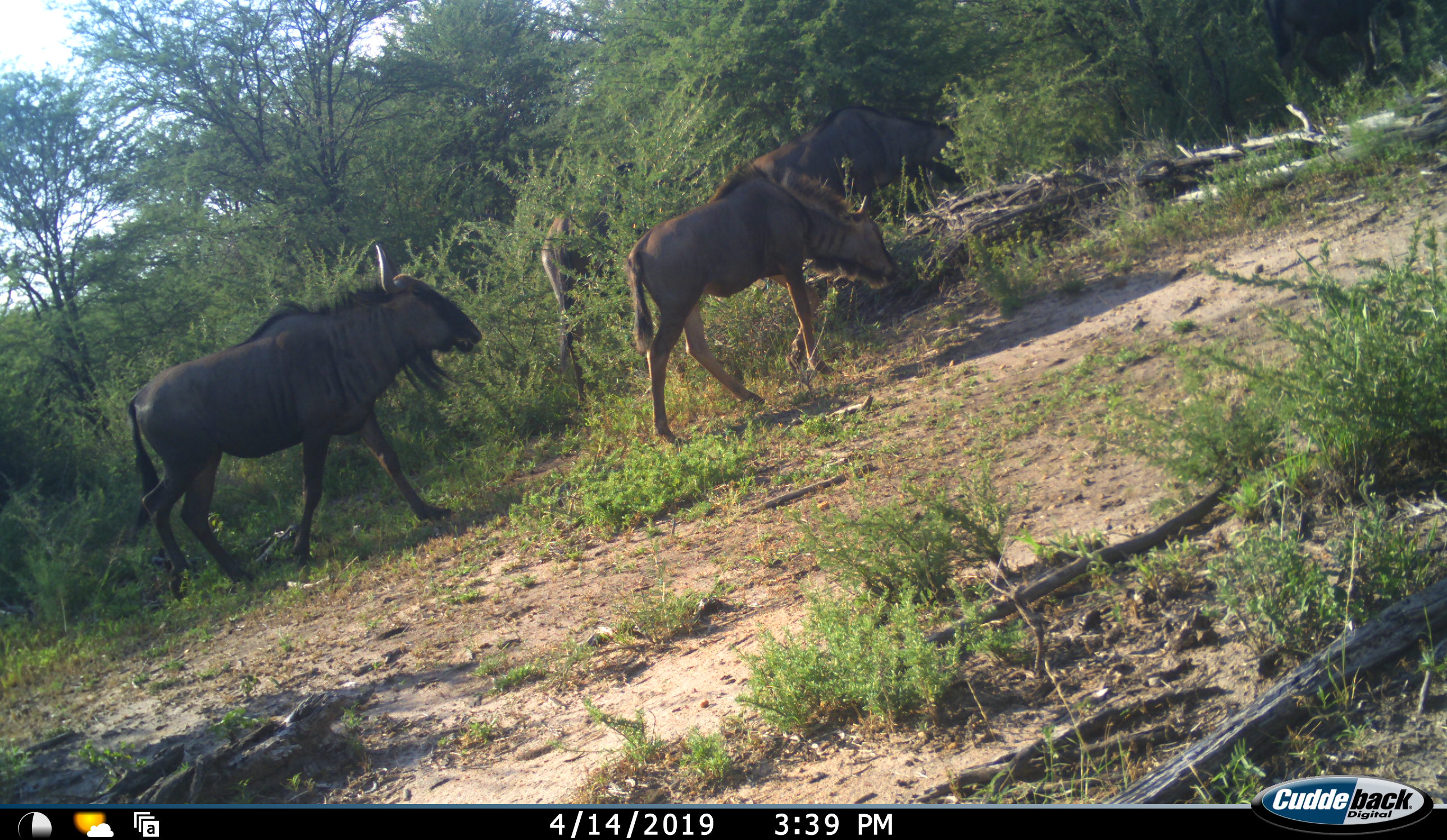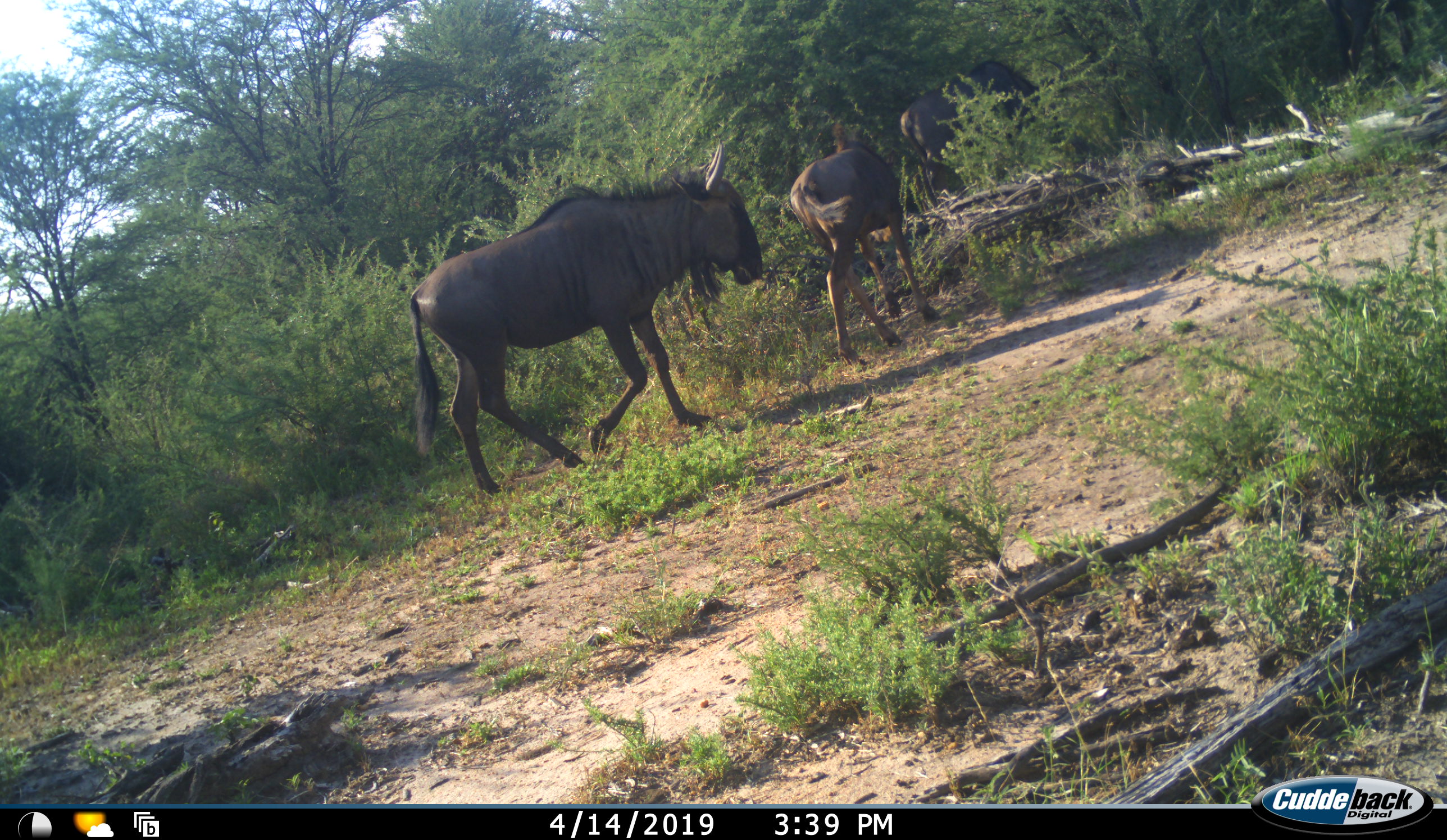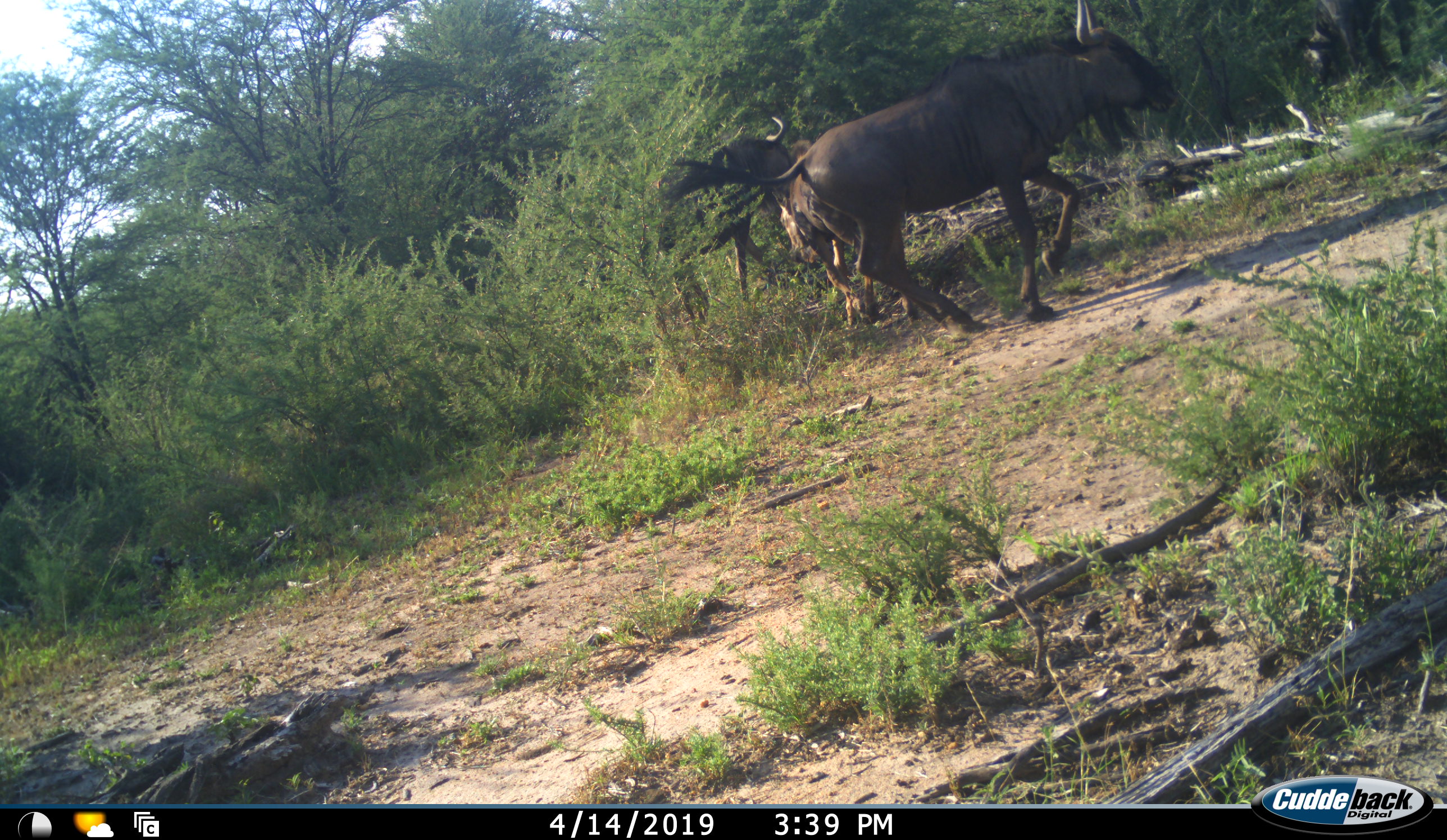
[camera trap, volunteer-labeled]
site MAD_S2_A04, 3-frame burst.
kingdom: Animalia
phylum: Chordata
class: Mammalia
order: Artiodactyla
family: Bovidae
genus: Connochaetes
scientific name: Connochaetes taurinus taurinus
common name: blue wildebeest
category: wildebeestblue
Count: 4.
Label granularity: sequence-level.